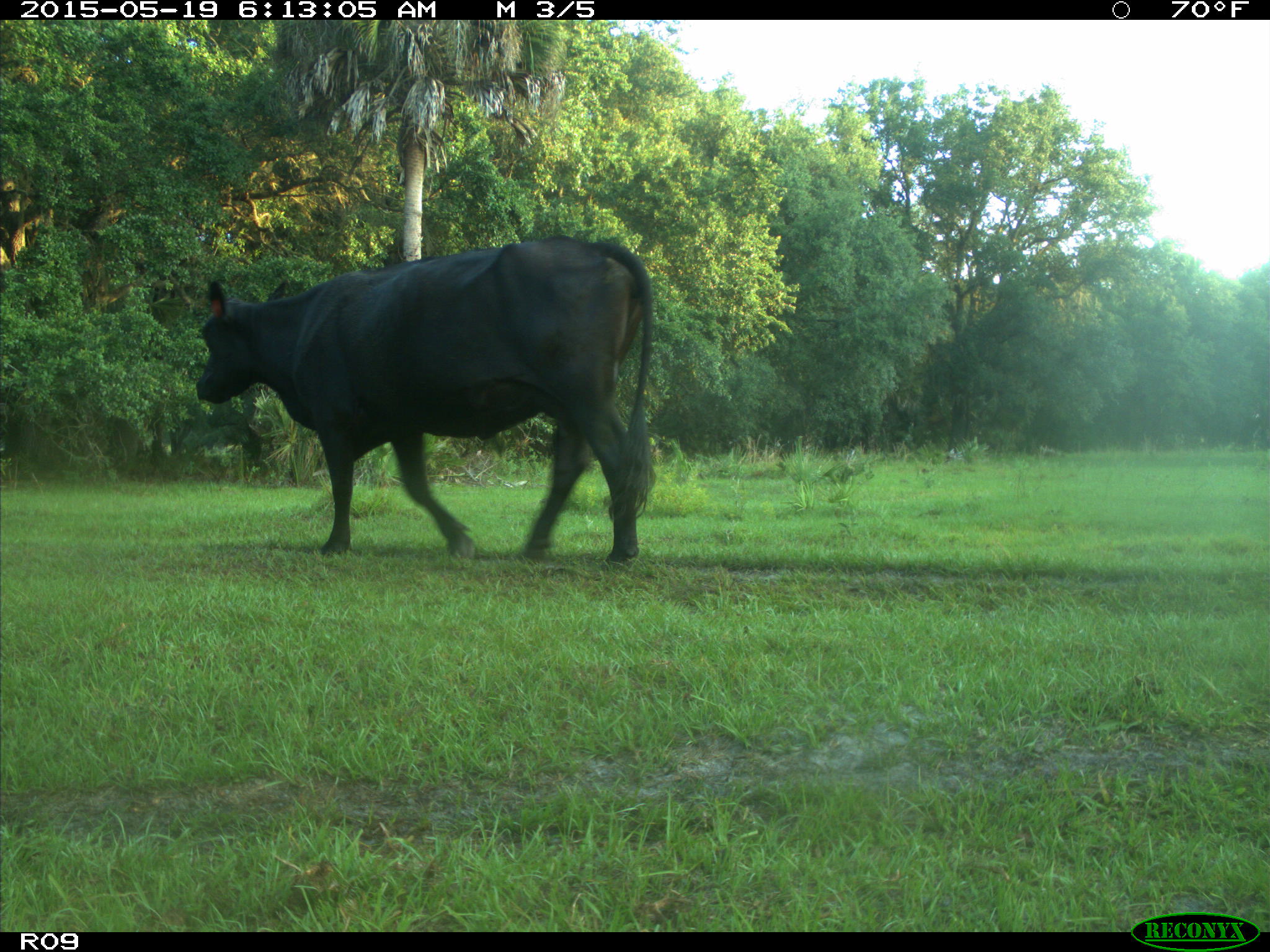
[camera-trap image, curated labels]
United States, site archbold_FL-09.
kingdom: Animalia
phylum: Chordata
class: Mammalia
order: Artiodactyla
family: Bovidae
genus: Bos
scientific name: Bos taurus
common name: domestic cow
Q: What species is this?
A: Bos taurus (domestic cow).